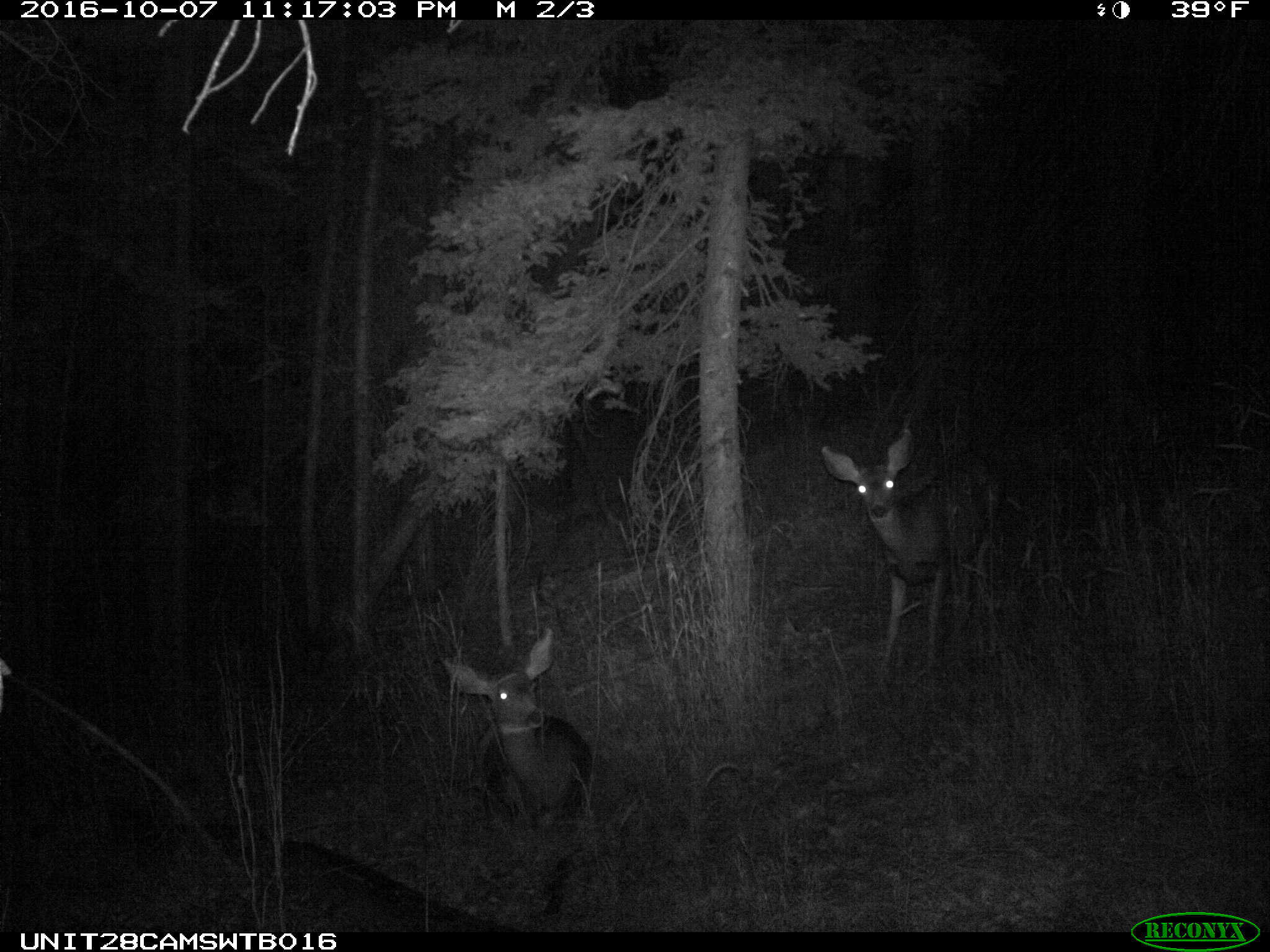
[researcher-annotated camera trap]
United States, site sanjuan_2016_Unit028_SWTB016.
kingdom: Animalia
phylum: Chordata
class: Mammalia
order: Artiodactyla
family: Cervidae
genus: Odocoileus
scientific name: Odocoileus hemionus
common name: mule deer